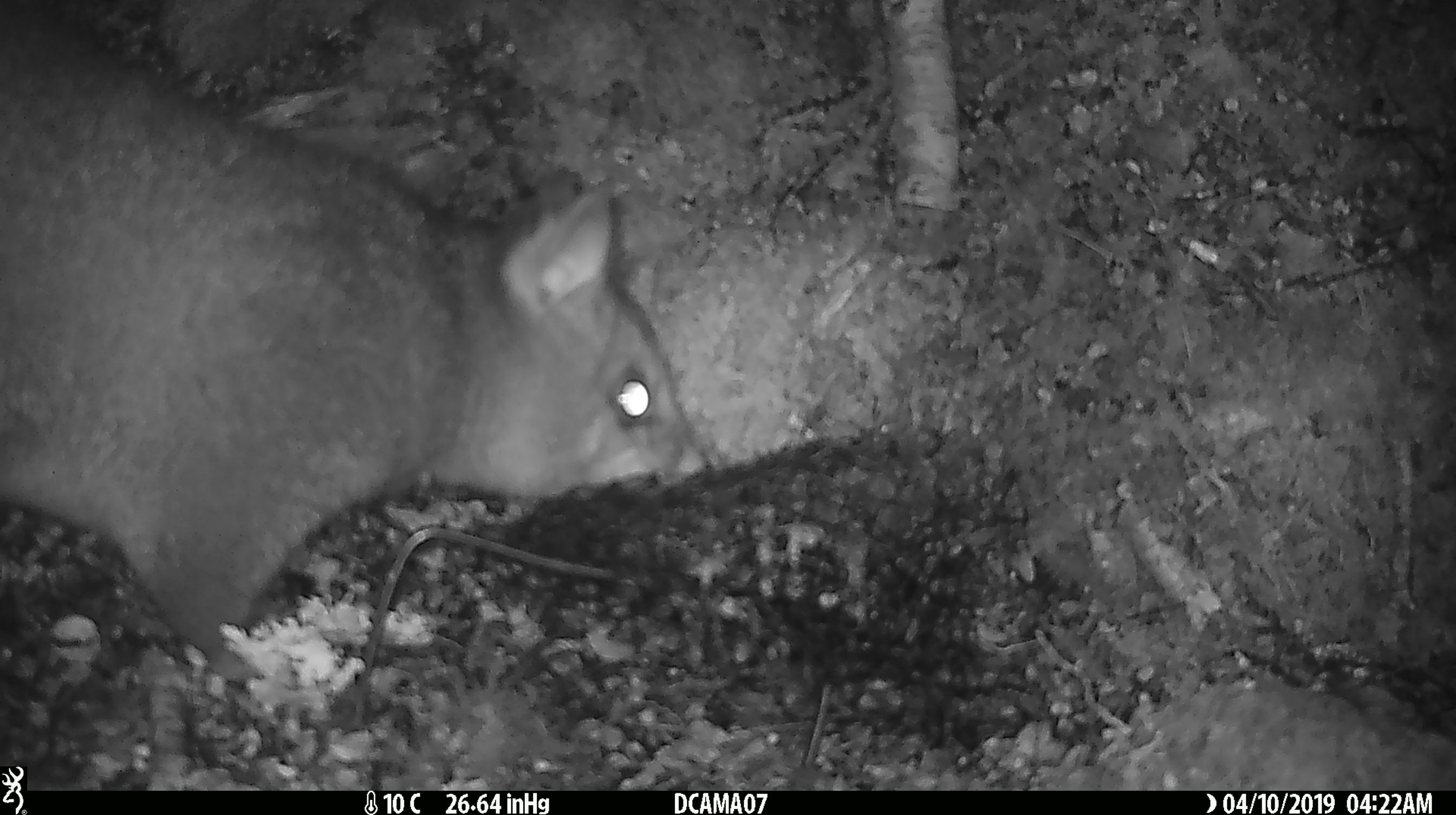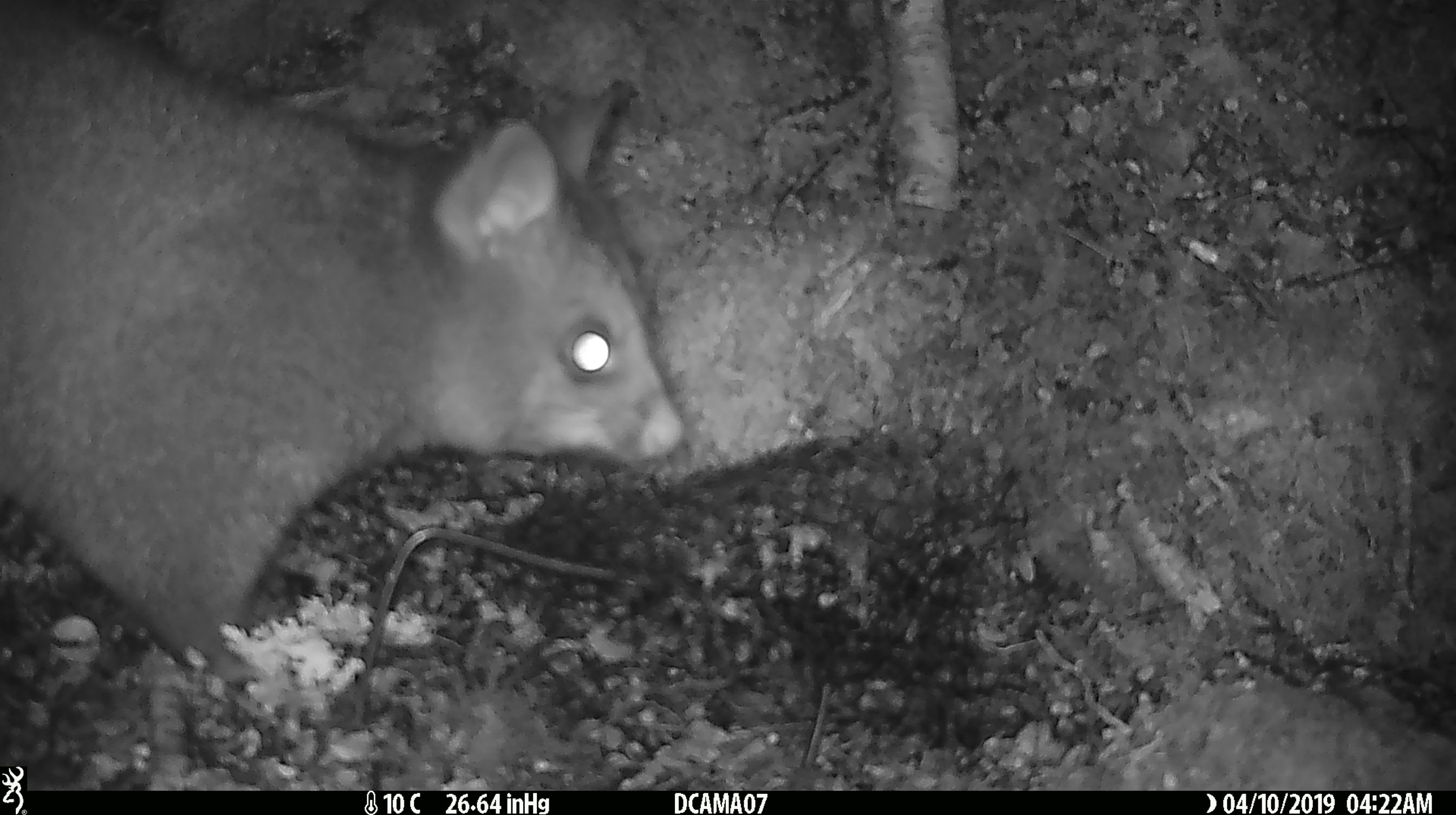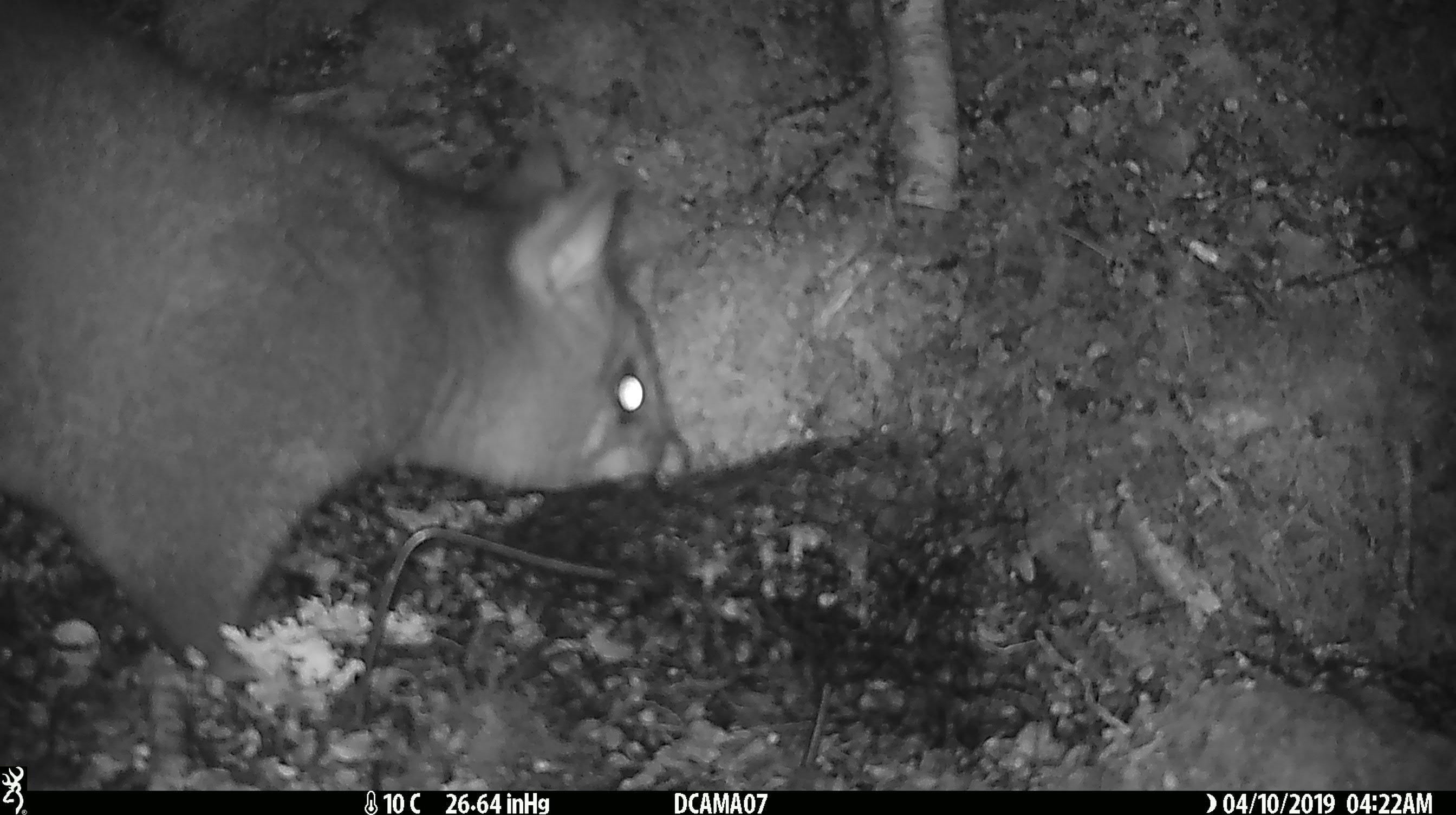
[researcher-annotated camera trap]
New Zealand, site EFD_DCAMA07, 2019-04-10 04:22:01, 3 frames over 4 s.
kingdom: Animalia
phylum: Chordata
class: Mammalia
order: Diprotodontia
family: Phalangeridae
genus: Trichosurus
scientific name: Trichosurus vulpecula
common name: common brushtail possum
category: possum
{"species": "possum (common brushtail possum) (Trichosurus vulpecula)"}